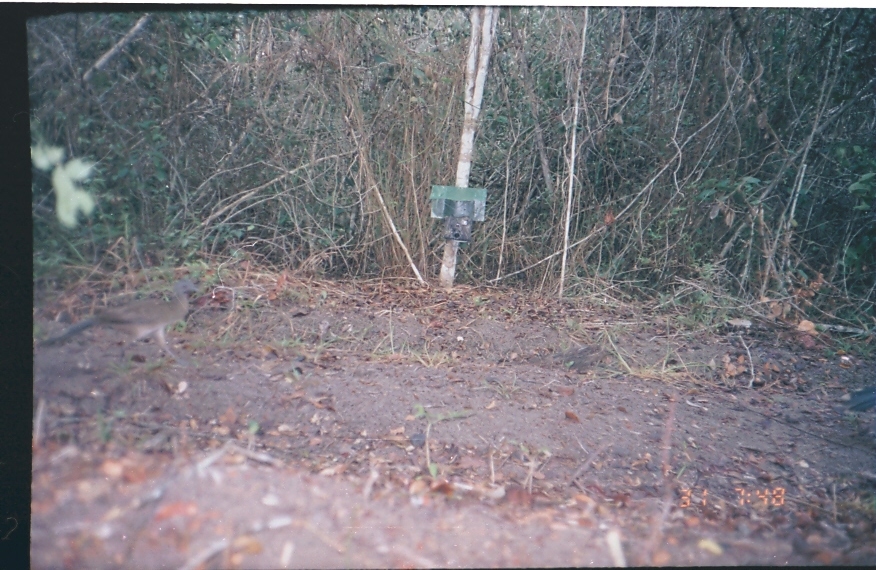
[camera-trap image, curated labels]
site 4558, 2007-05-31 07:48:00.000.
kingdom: Animalia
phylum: Chordata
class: Aves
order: Galliformes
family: Cracidae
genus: Ortalis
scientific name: Ortalis vetula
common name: plain chachalaca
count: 1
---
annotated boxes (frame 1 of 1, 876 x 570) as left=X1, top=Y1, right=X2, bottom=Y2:
ortalis vetula: left=38, top=276, right=201, bottom=364; left=837, top=376, right=875, bottom=420; left=566, top=342, right=614, bottom=370